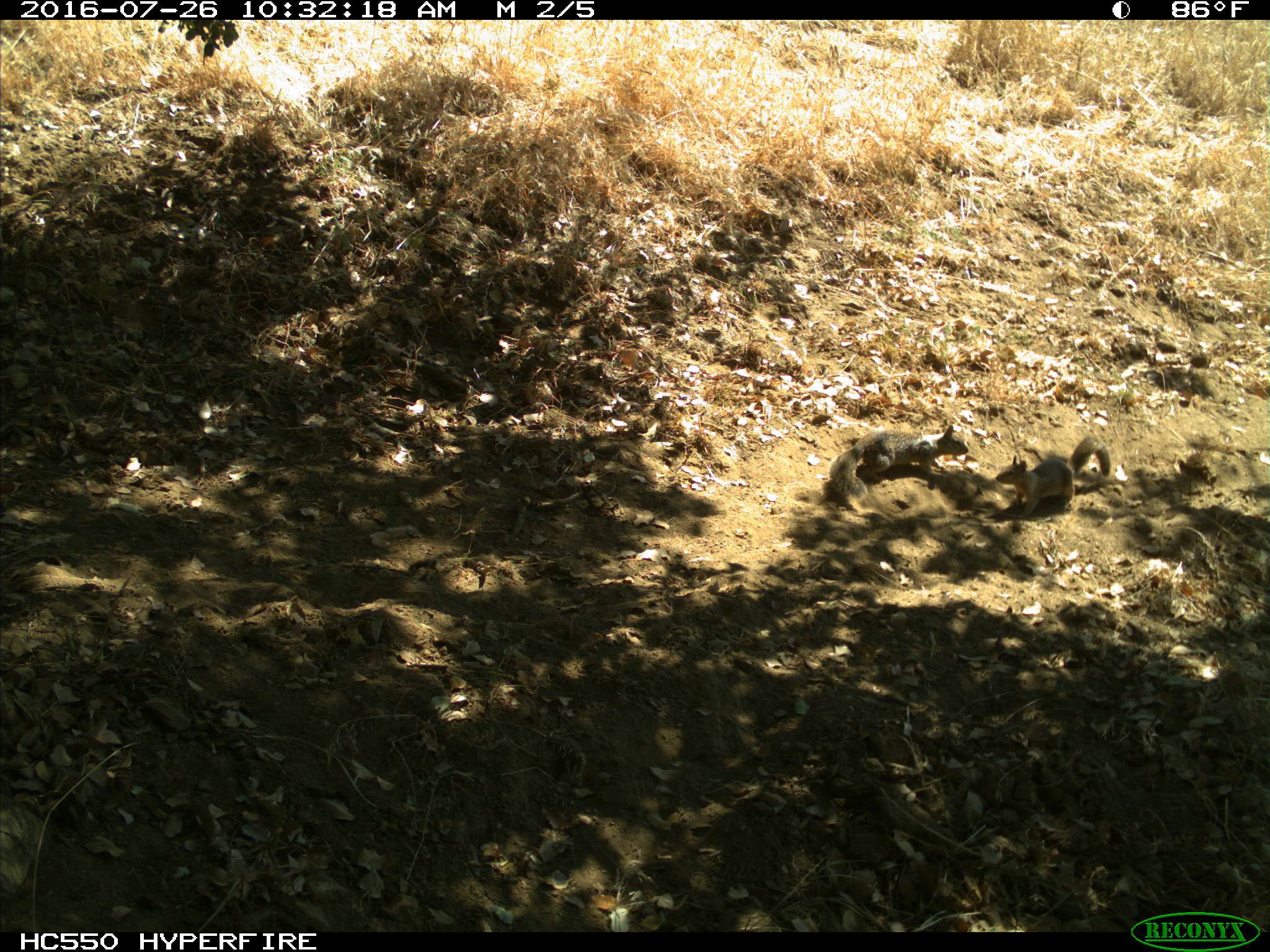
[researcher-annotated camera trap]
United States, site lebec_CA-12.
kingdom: Animalia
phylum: Chordata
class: Mammalia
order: Rodentia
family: Sciuridae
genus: Otospermophilus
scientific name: Otospermophilus beecheyi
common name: california ground squirrel